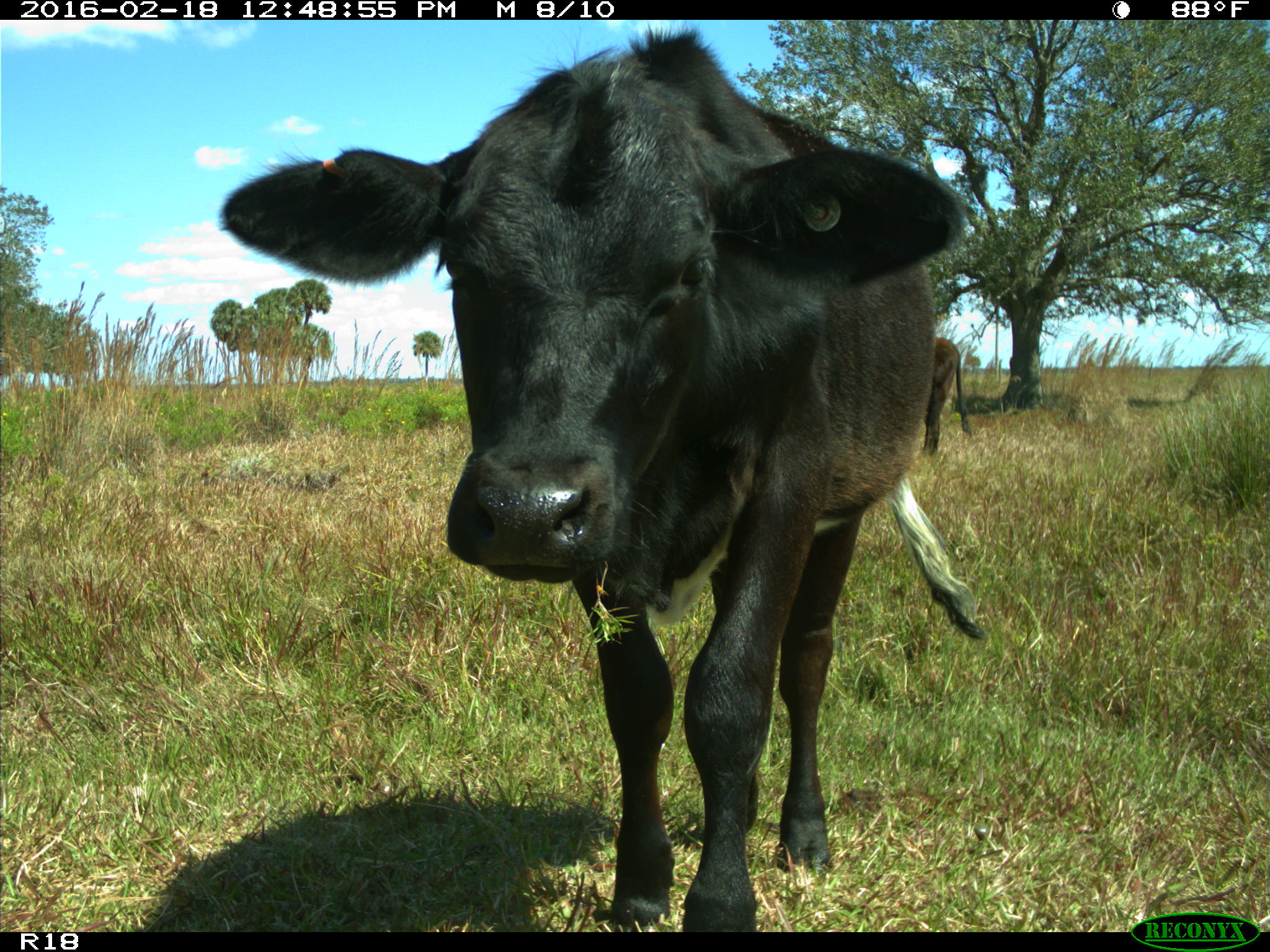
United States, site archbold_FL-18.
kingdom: Animalia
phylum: Chordata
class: Mammalia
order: Artiodactyla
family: Bovidae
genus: Bos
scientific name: Bos taurus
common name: domestic cow